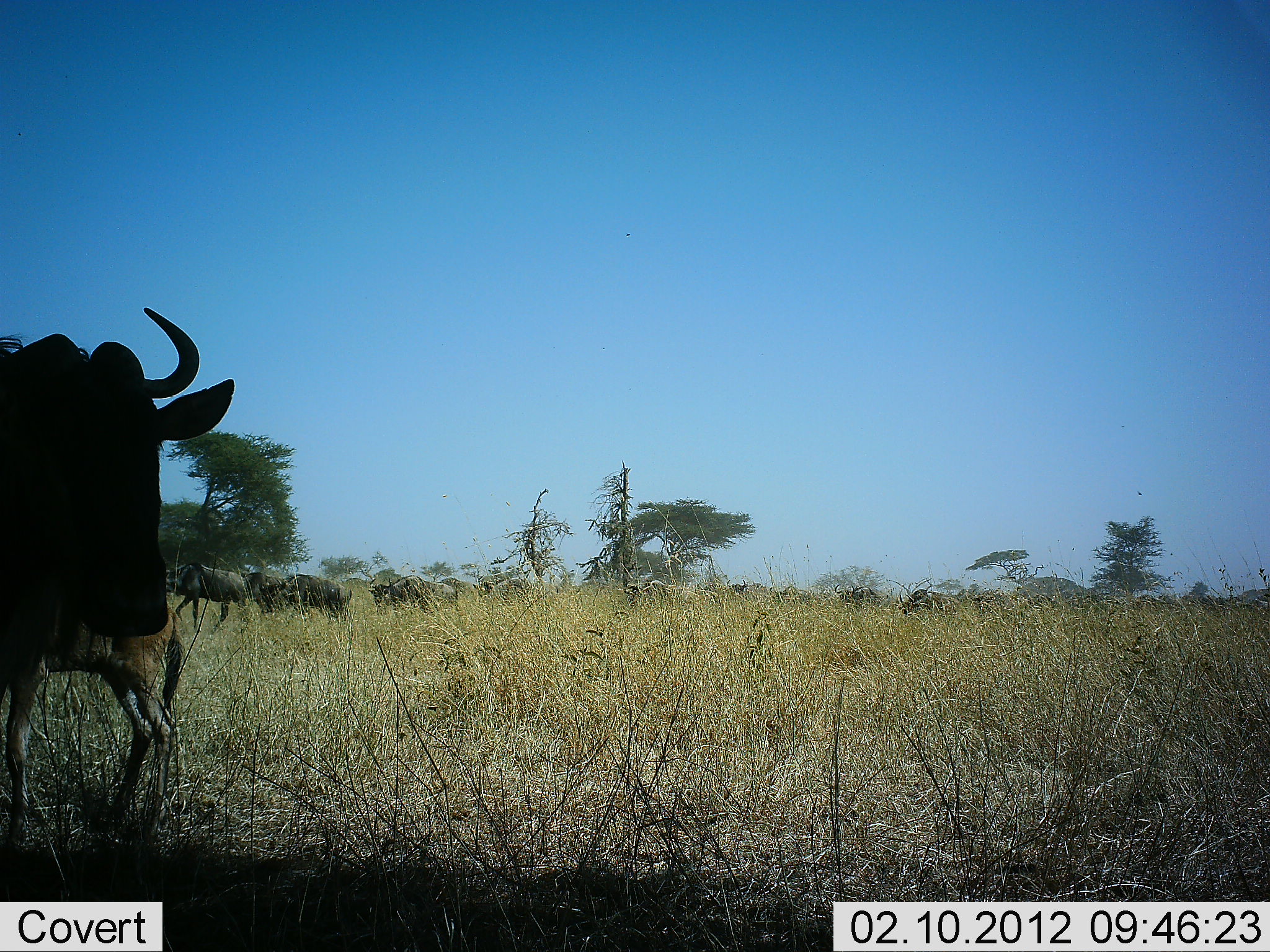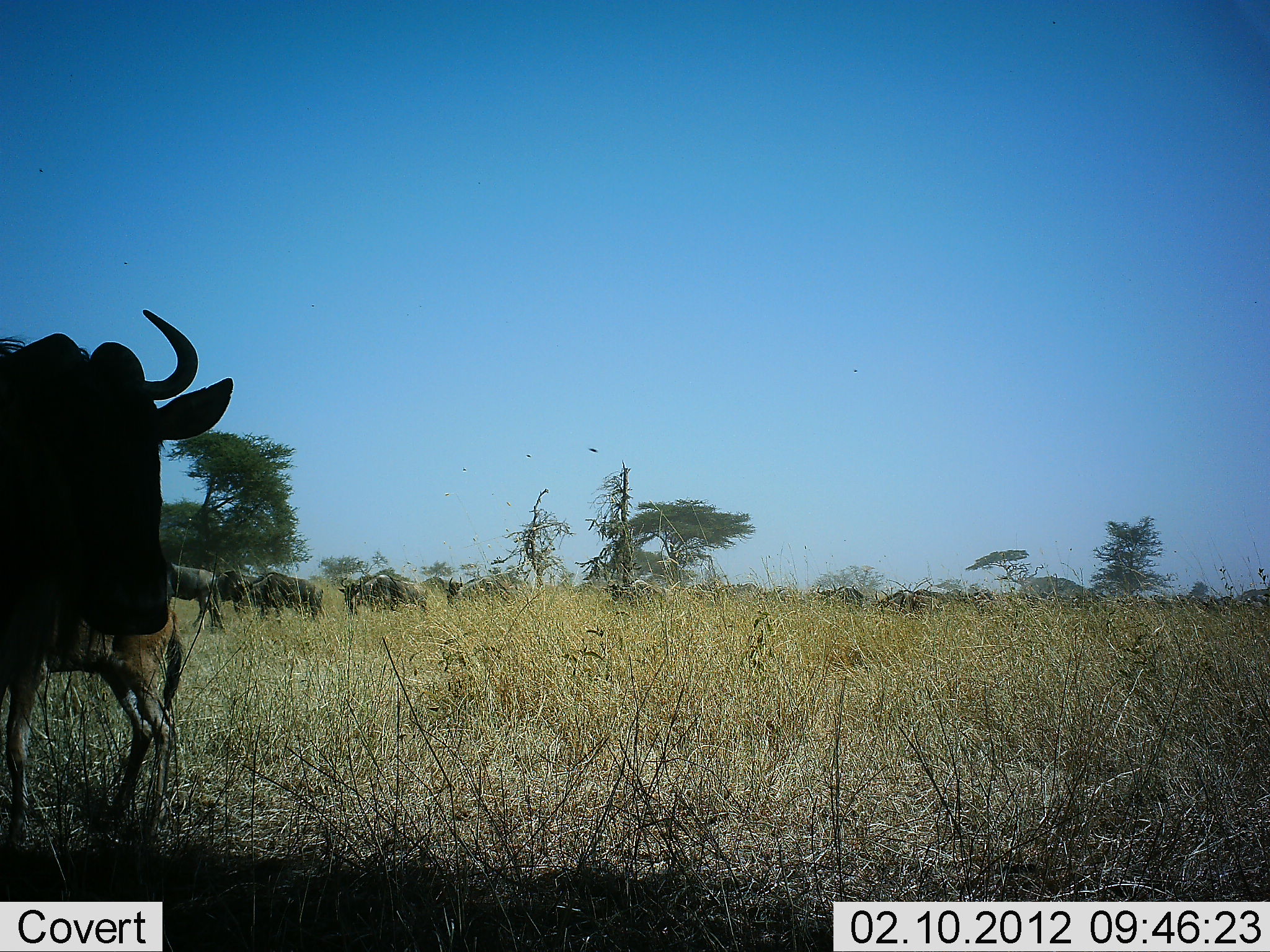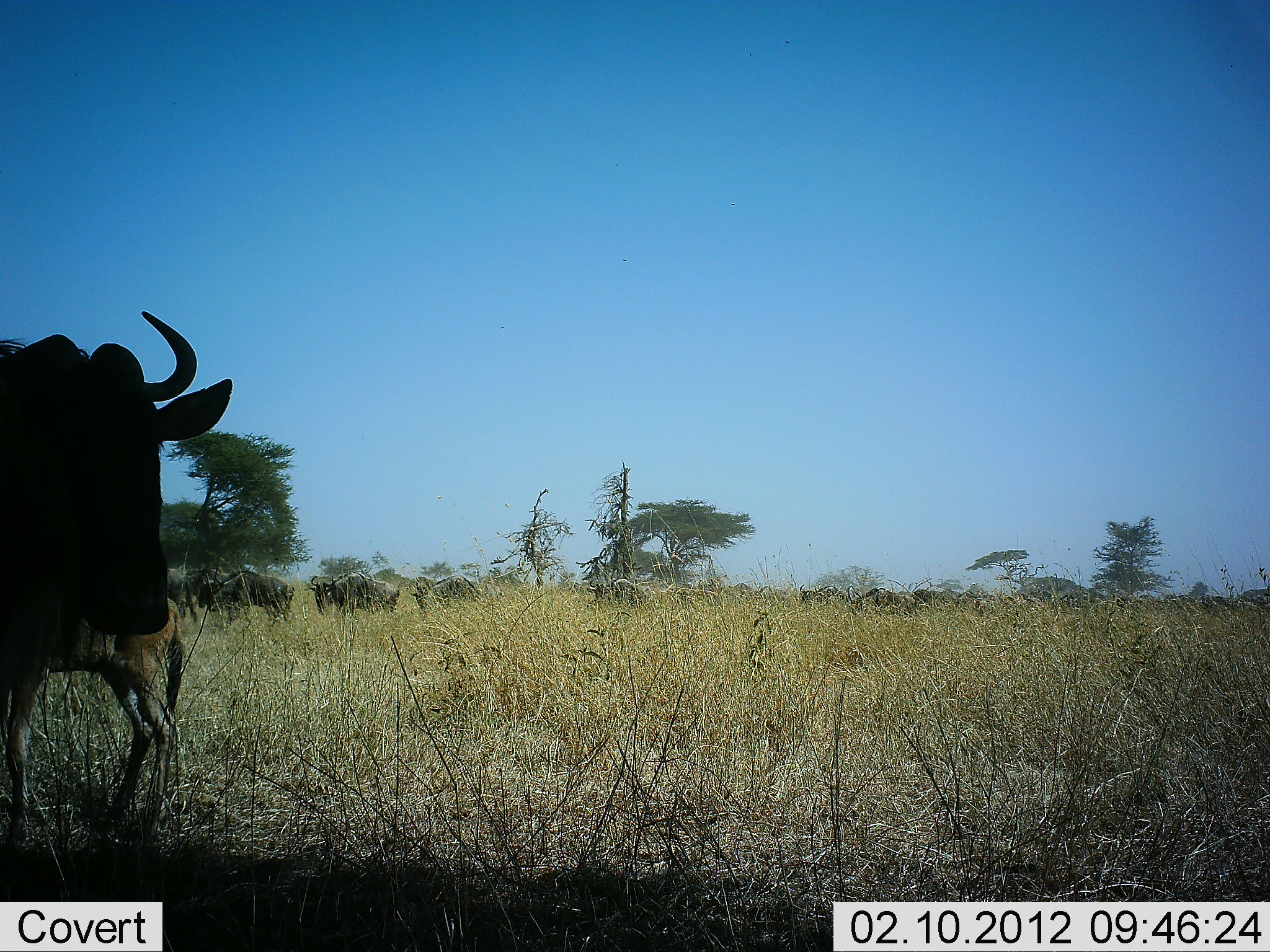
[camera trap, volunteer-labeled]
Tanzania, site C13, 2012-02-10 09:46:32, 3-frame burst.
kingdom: Animalia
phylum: Chordata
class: Mammalia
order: Artiodactyla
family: Bovidae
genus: Connochaetes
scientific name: Connochaetes taurinus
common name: blue wildebeest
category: wildebeest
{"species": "wildebeest (blue wildebeest) (Connochaetes taurinus)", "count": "11-50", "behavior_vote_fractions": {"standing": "58%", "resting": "16%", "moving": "89%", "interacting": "11%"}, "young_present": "42%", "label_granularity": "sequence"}